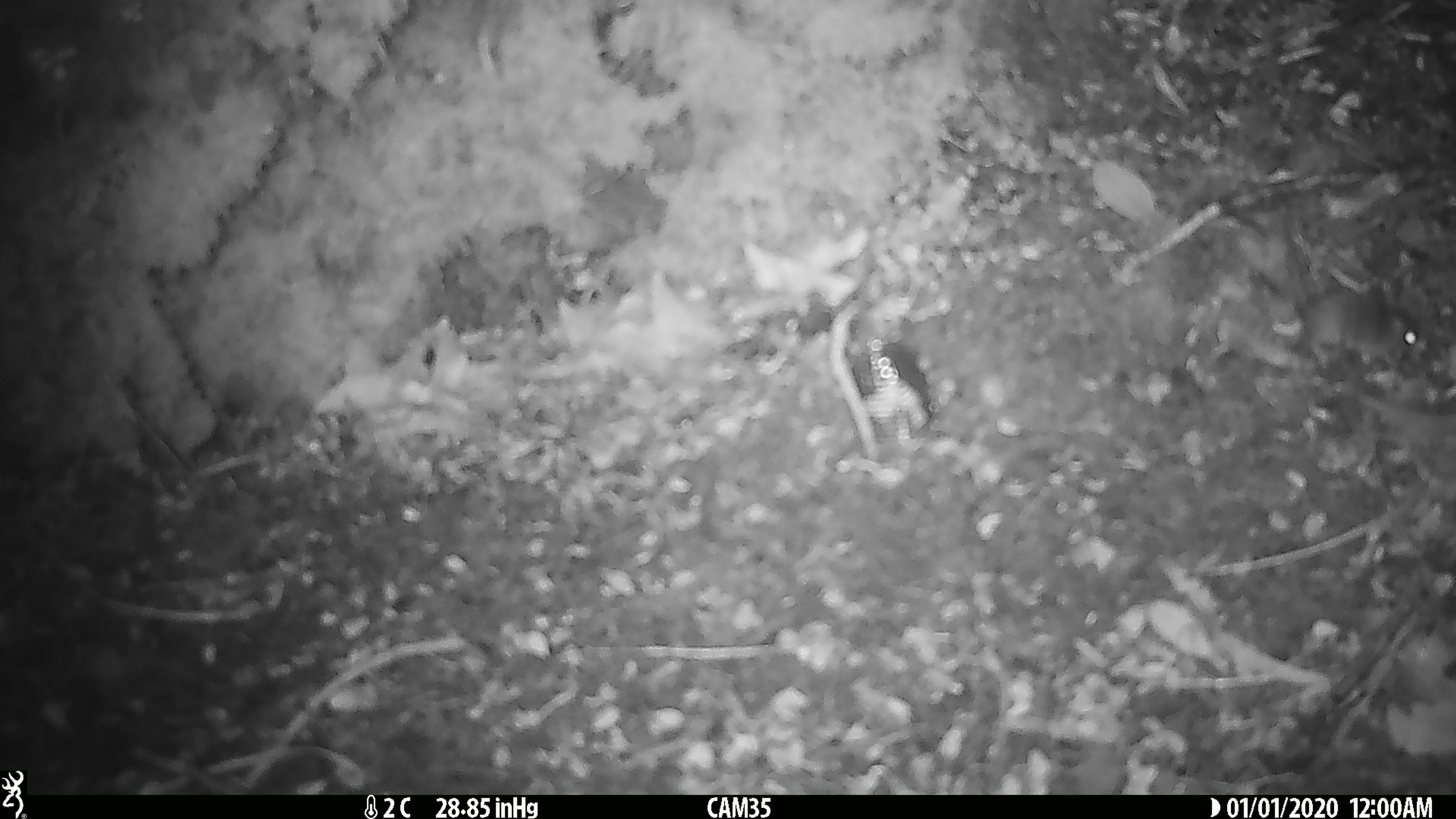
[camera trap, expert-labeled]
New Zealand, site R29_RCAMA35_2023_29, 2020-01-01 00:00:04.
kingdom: Animalia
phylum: Chordata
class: Mammalia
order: Rodentia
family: Muridae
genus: Mus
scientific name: Mus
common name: mouse